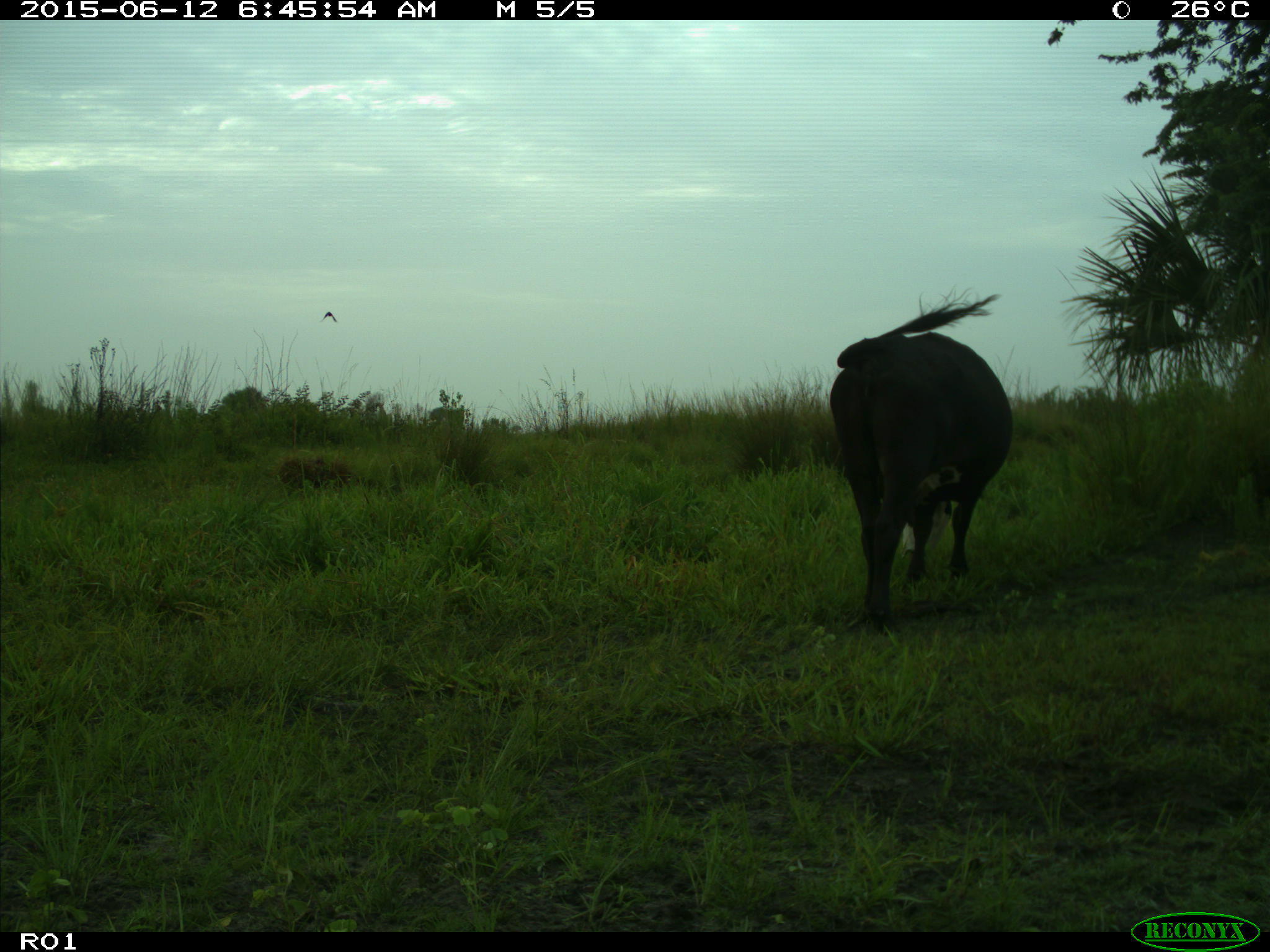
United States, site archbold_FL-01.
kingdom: Animalia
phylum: Chordata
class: Mammalia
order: Artiodactyla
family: Bovidae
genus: Bos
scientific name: Bos taurus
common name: domestic cow